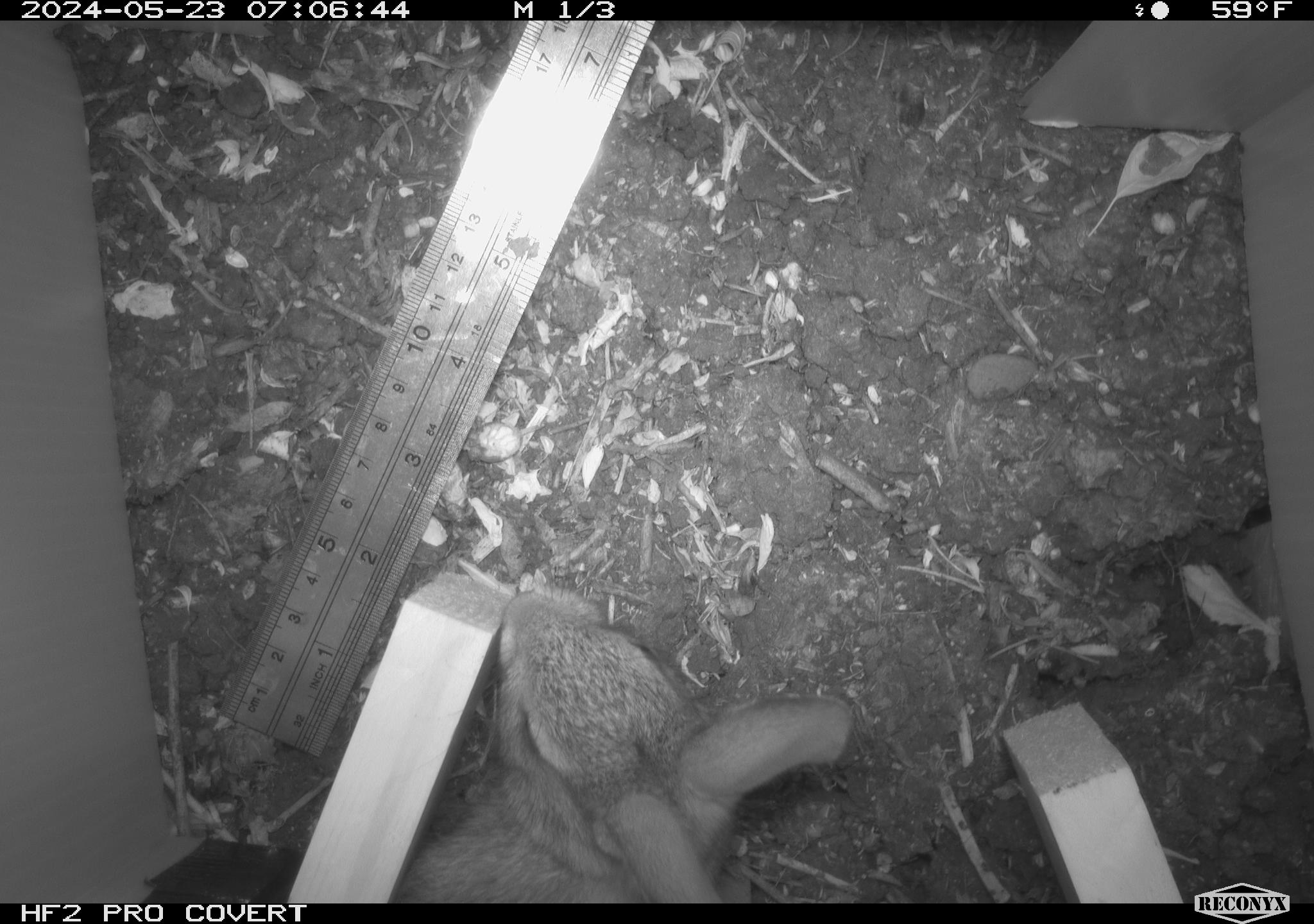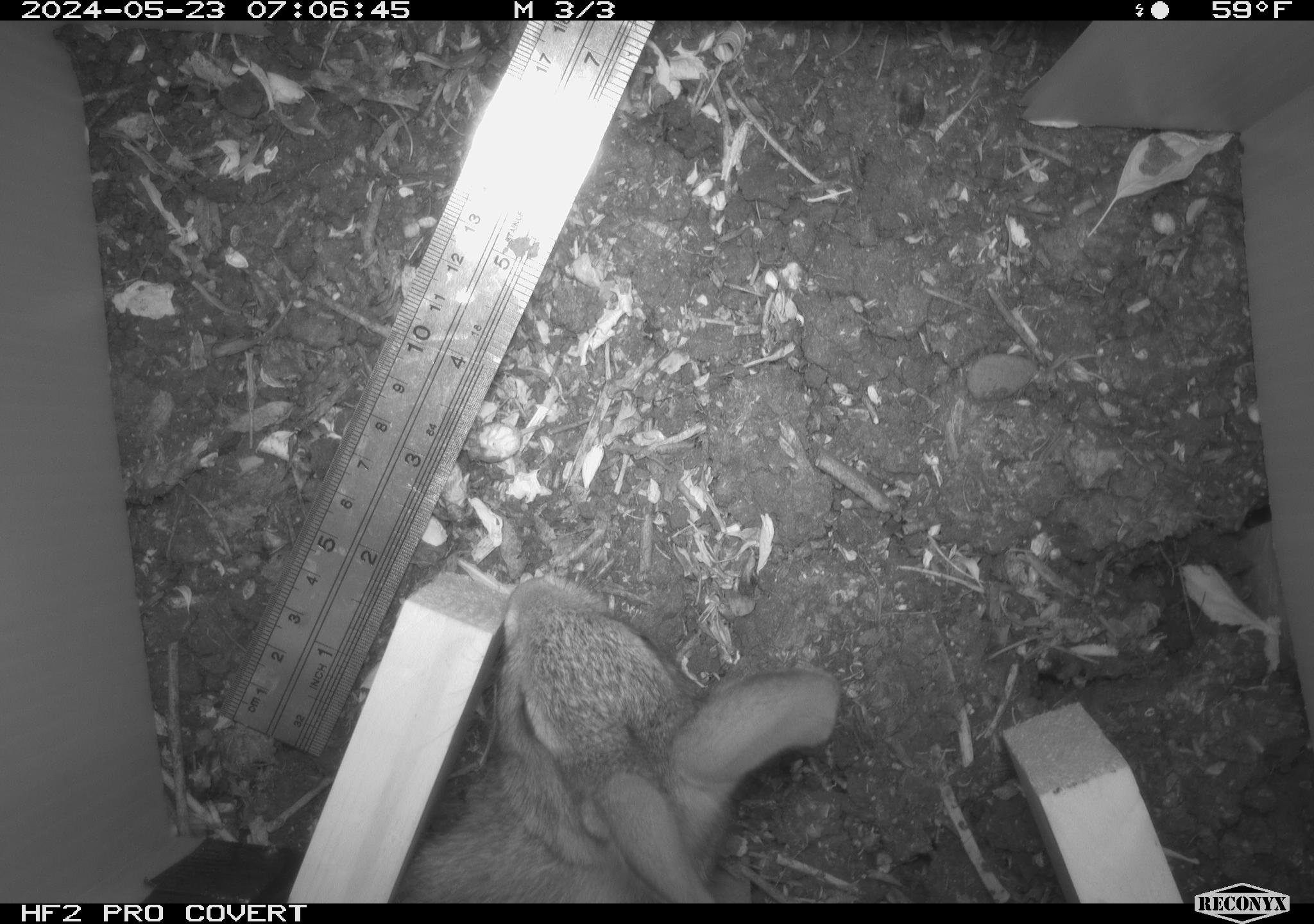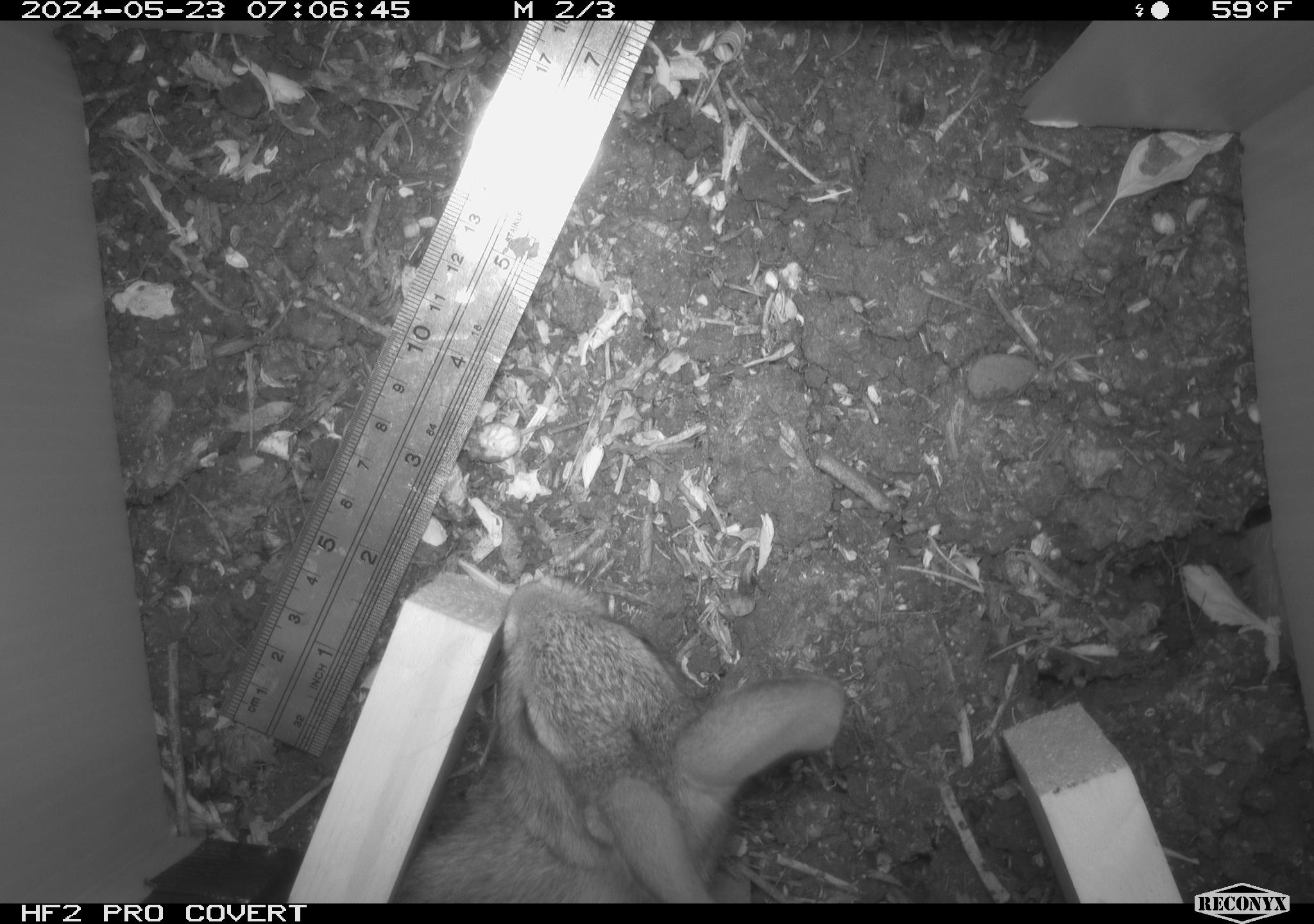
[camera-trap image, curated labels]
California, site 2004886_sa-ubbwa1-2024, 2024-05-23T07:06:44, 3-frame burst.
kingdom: Animalia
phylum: Chordata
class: Mammalia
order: Lagomorpha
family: Leporidae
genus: Sylvilagus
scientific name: Sylvilagus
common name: cottontail rabbits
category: sylvilagus species